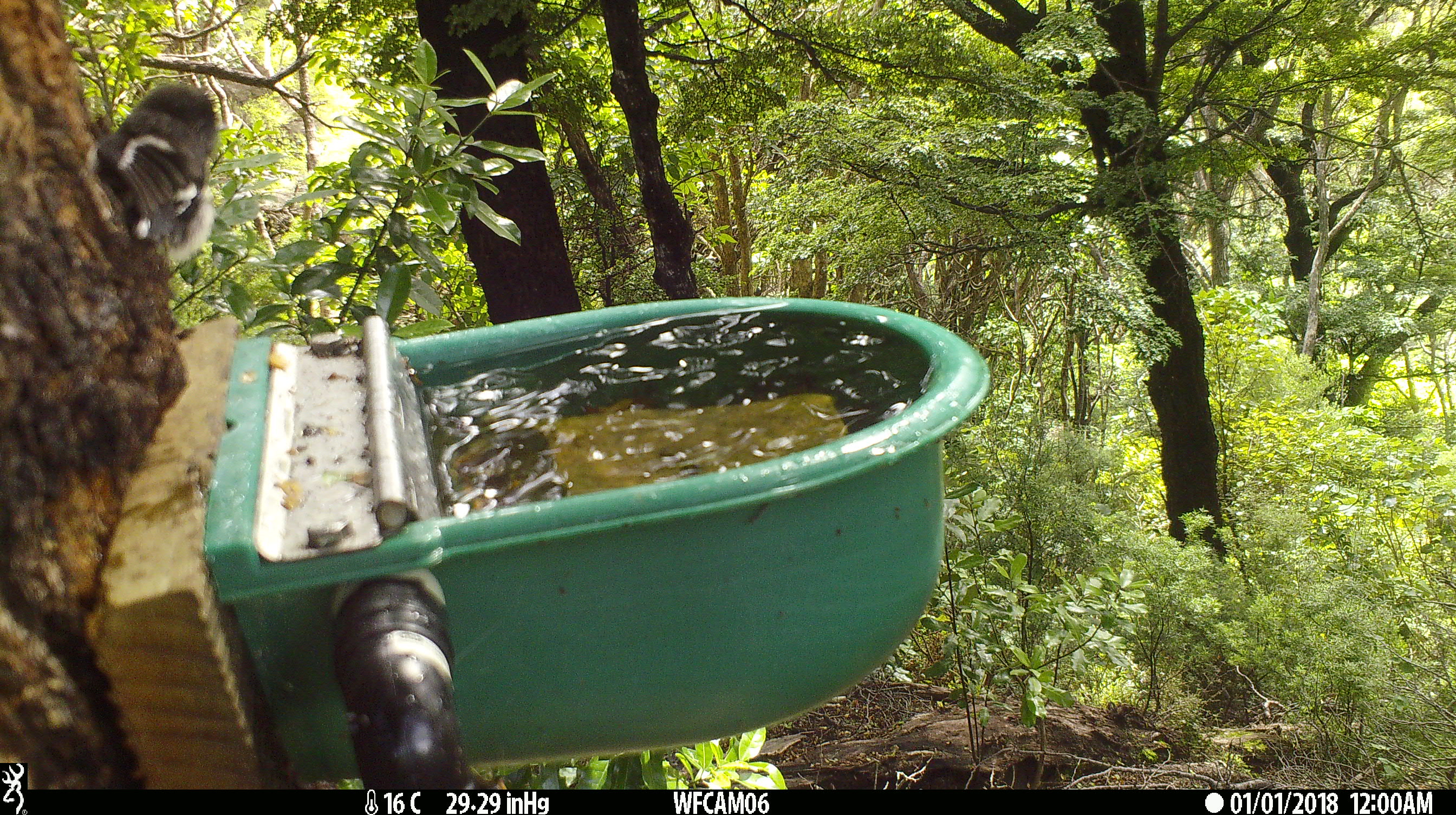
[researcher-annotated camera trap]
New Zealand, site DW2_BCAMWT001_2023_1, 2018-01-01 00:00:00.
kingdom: Animalia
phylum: Chordata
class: Aves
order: Passeriformes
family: Petroicidae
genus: Petroica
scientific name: Petroica macrocephala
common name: tomtit